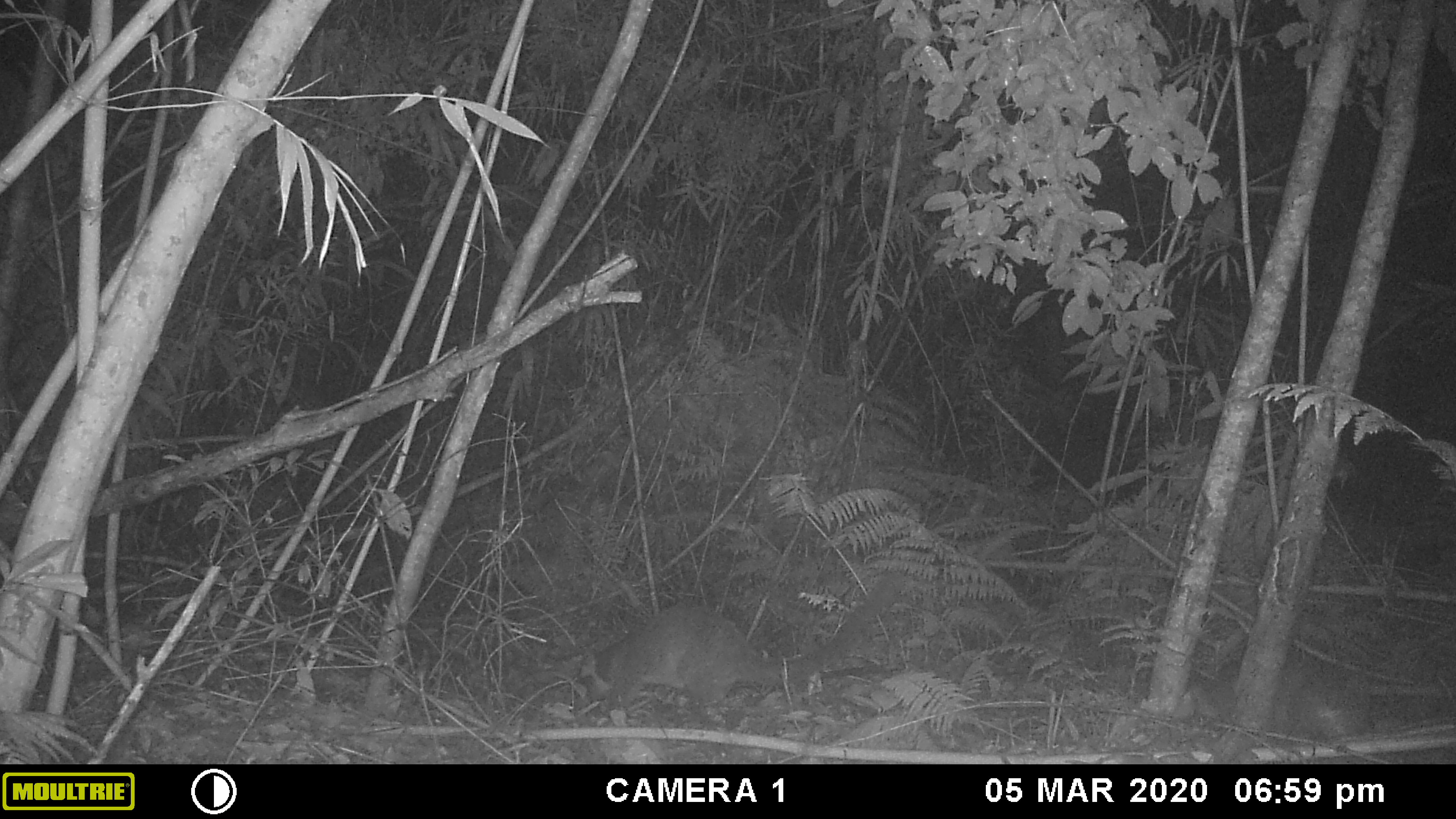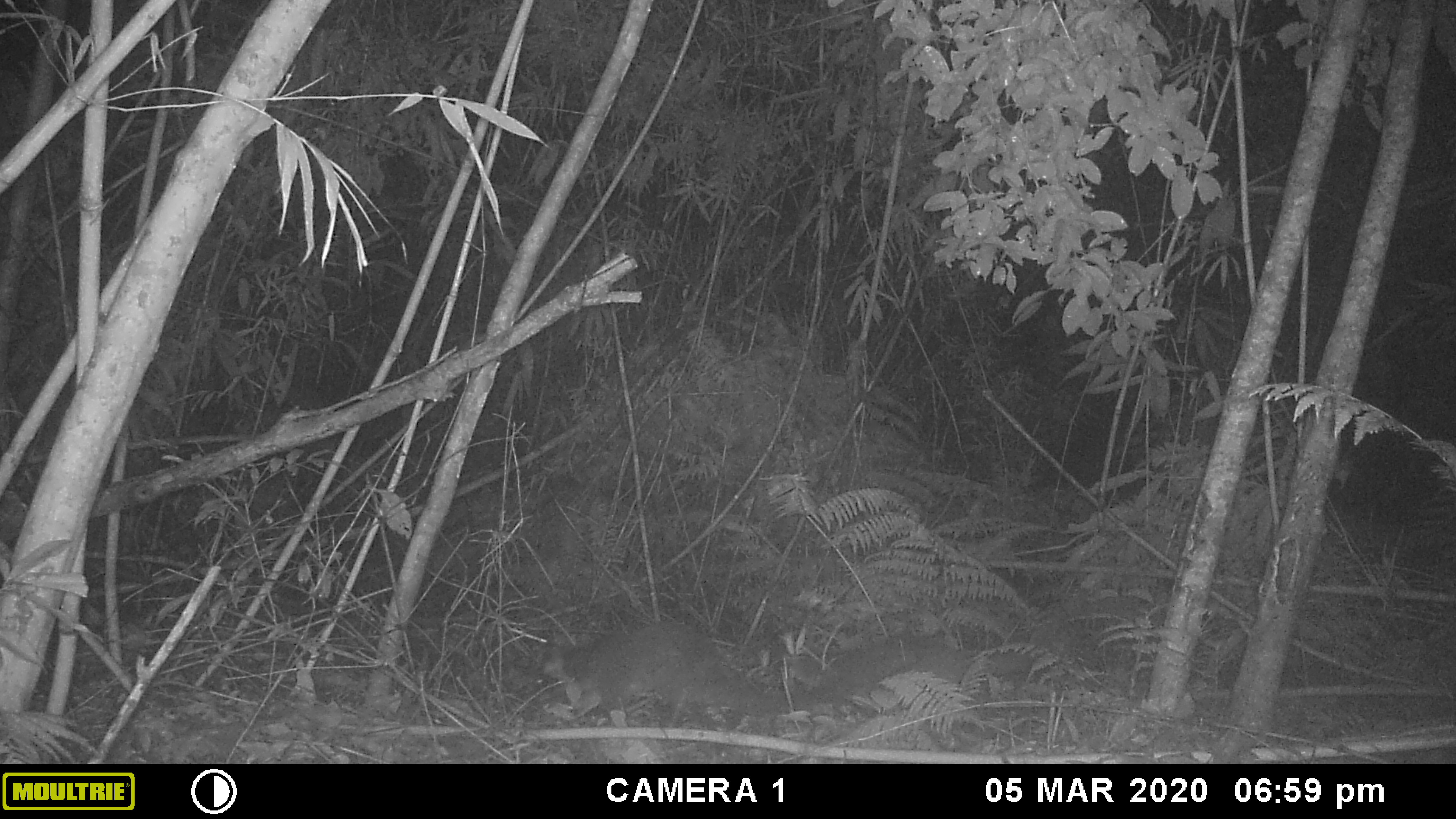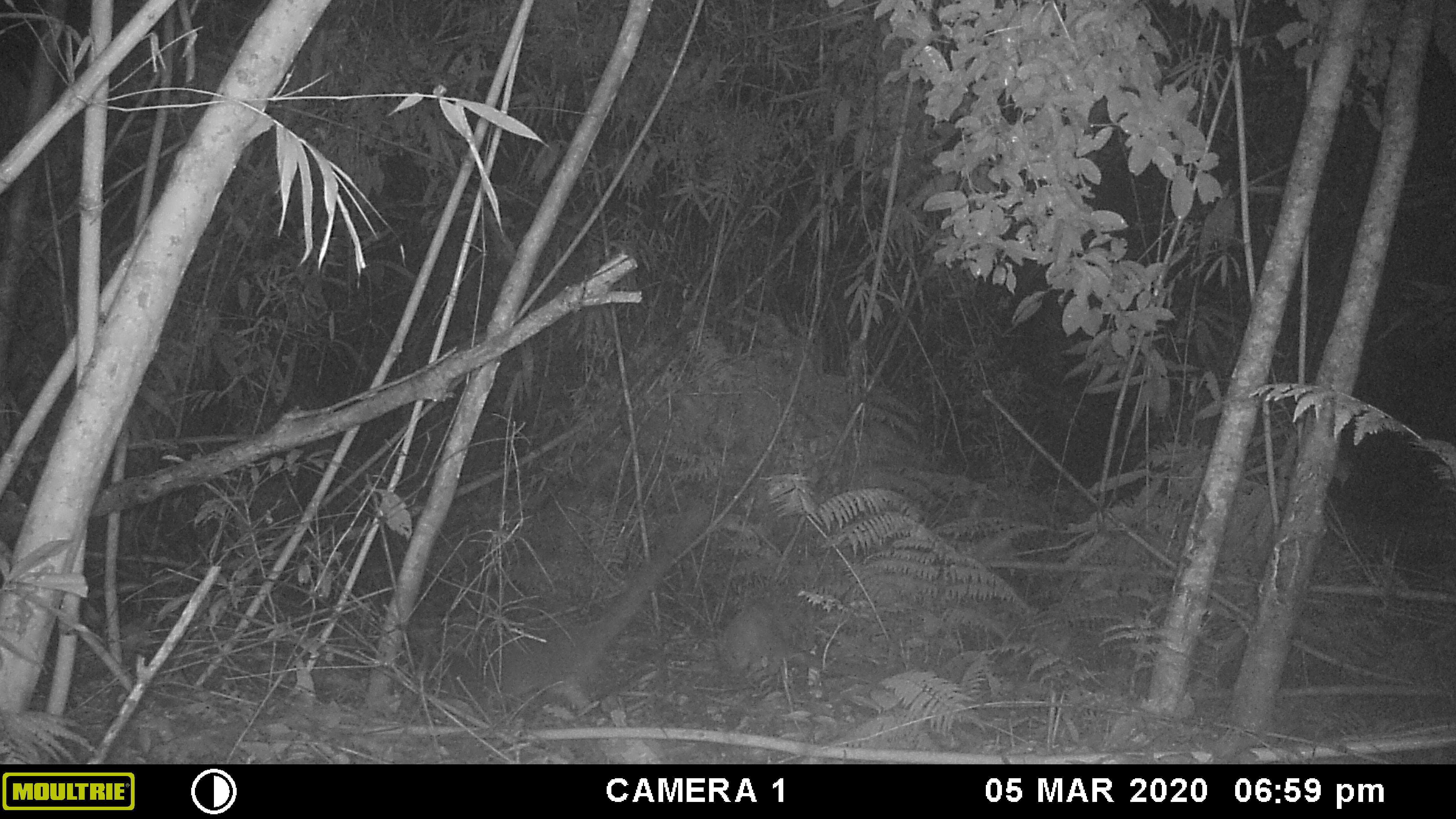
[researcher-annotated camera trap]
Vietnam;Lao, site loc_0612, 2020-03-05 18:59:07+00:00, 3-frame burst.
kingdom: Animalia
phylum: Chordata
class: Mammalia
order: Carnivora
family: Viverridae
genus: Paguma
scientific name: Paguma larvata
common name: masked palm civet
Masked palm civet (Paguma larvata). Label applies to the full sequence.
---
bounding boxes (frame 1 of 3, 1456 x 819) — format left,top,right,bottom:
masked palm civet: 578,572,907,709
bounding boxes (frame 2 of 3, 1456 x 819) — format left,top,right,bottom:
masked palm civet: 542,620,916,727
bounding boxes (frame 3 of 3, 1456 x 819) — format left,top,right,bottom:
masked palm civet: 450,498,710,710